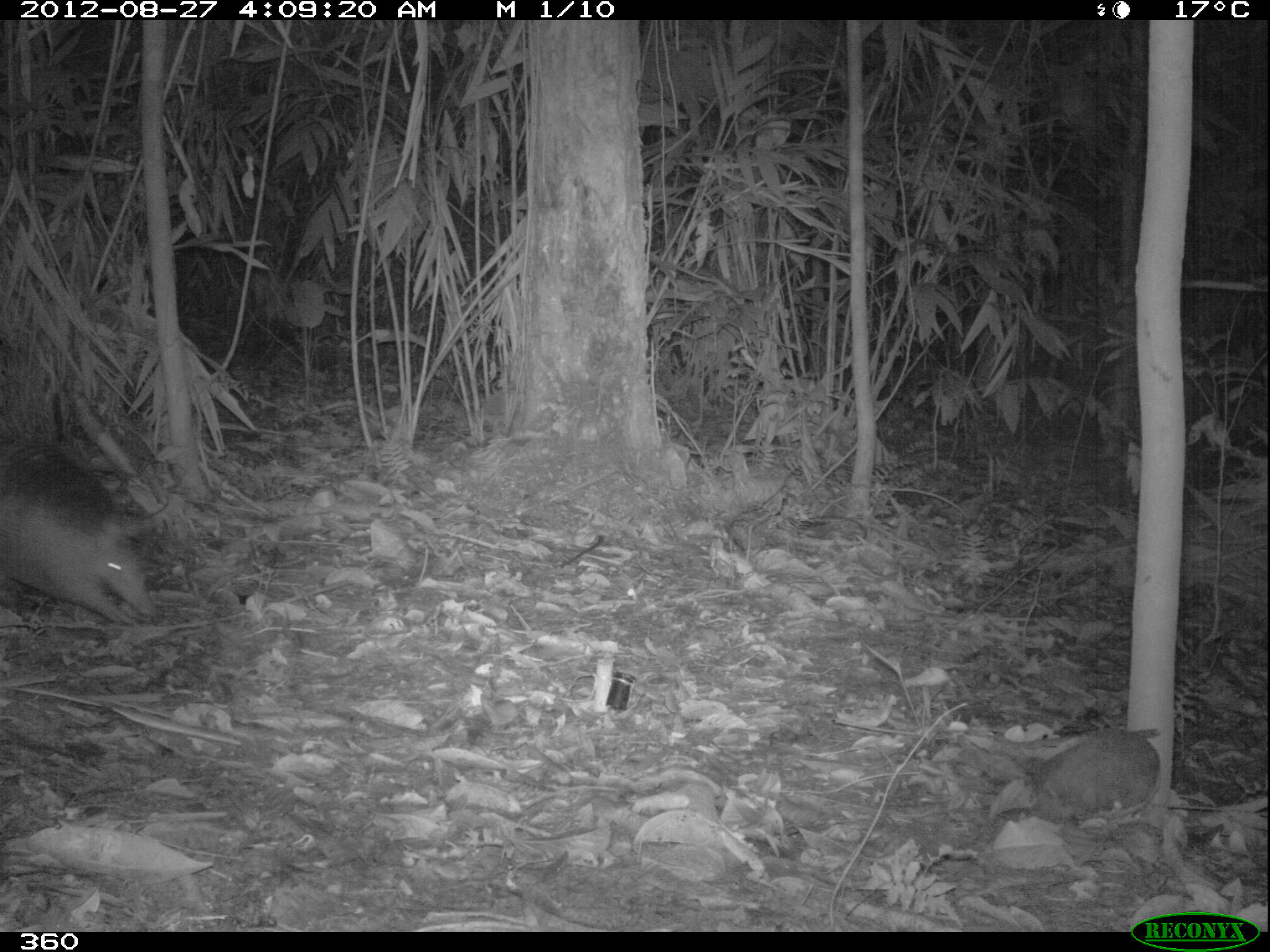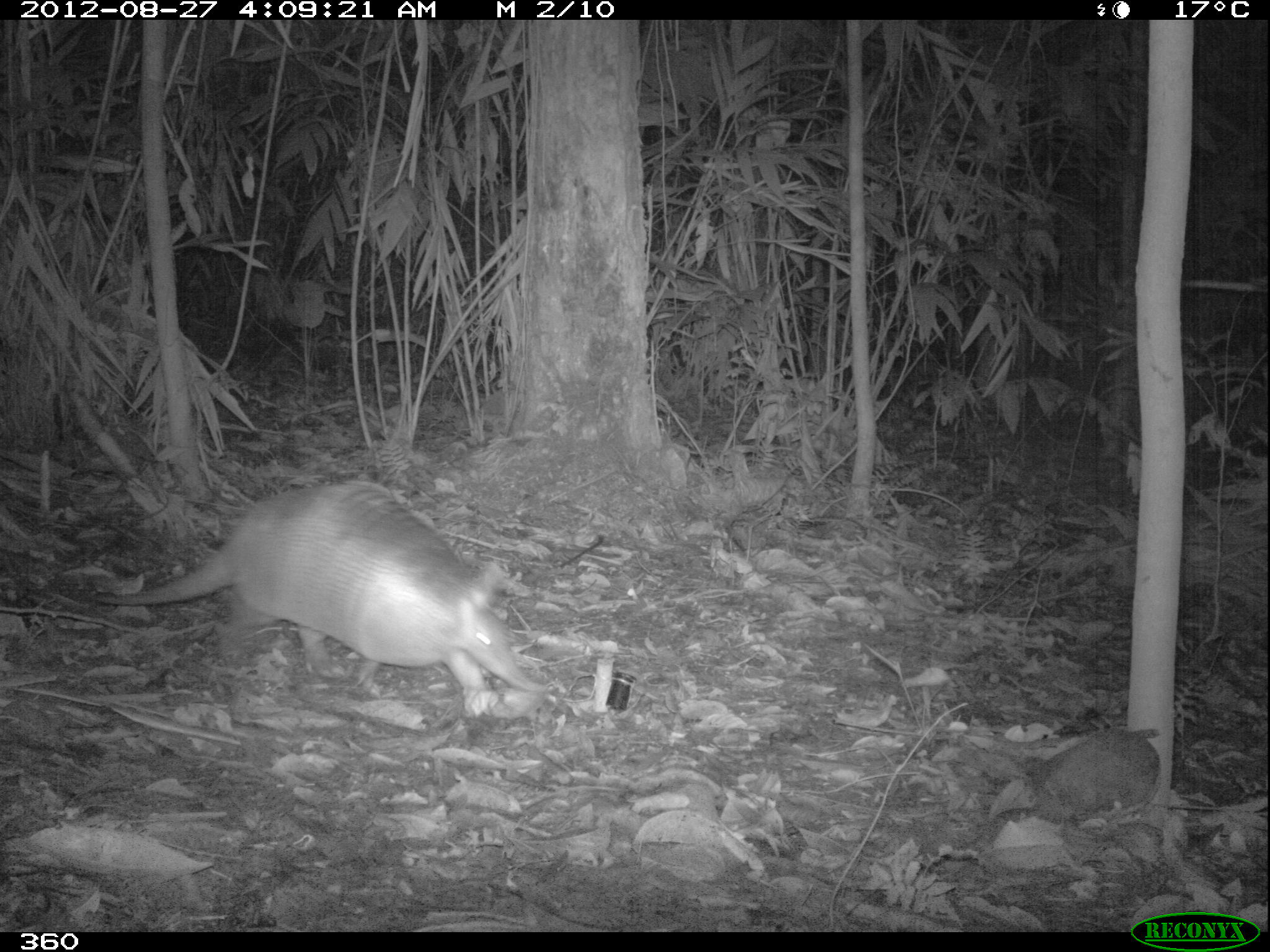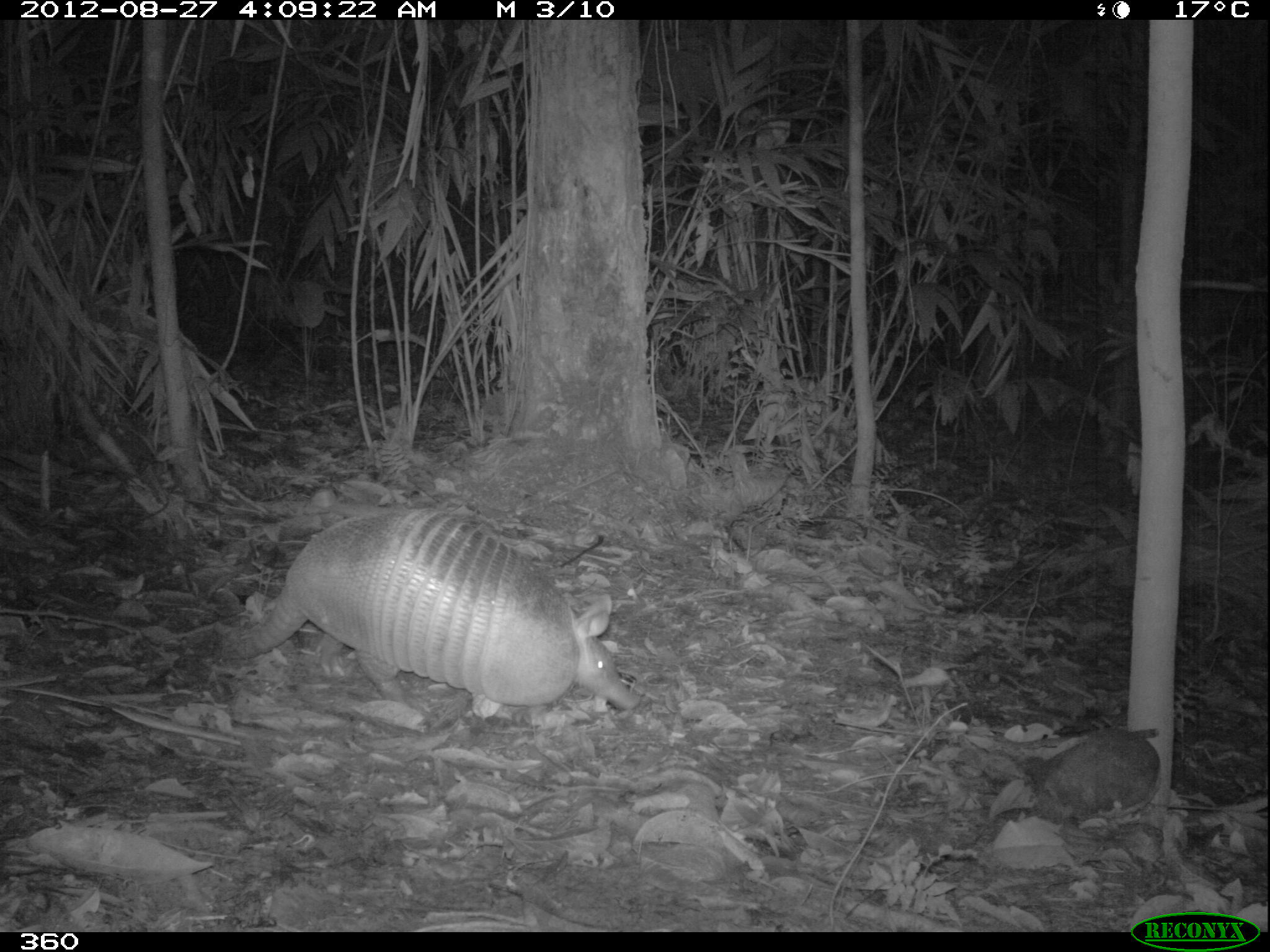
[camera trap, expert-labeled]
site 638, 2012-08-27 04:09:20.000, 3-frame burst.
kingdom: Animalia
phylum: Chordata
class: Mammalia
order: Cingulata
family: Dasypodidae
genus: Dasypus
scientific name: Dasypus novemcinctus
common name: nine-banded armadillo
Dasypus novemcinctus (nine-banded armadillo).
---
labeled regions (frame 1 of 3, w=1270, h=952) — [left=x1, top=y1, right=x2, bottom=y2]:
dasypus novemcinctus: [left=0, top=431, right=158, bottom=627]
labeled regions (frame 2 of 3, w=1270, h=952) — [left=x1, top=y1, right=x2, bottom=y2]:
dasypus novemcinctus: [left=91, top=477, right=551, bottom=715]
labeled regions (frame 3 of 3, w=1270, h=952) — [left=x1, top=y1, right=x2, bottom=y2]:
dasypus novemcinctus: [left=220, top=506, right=637, bottom=716]